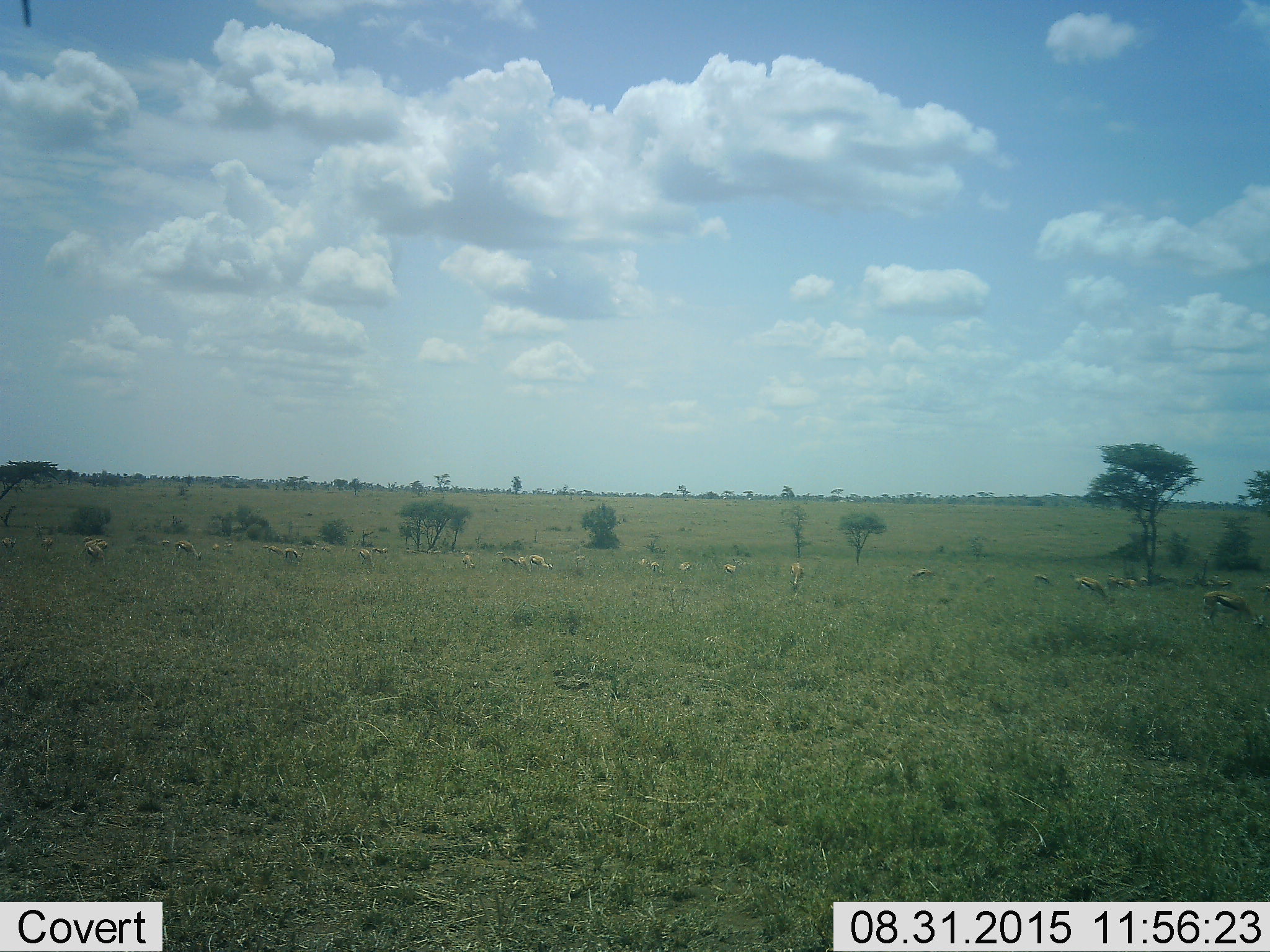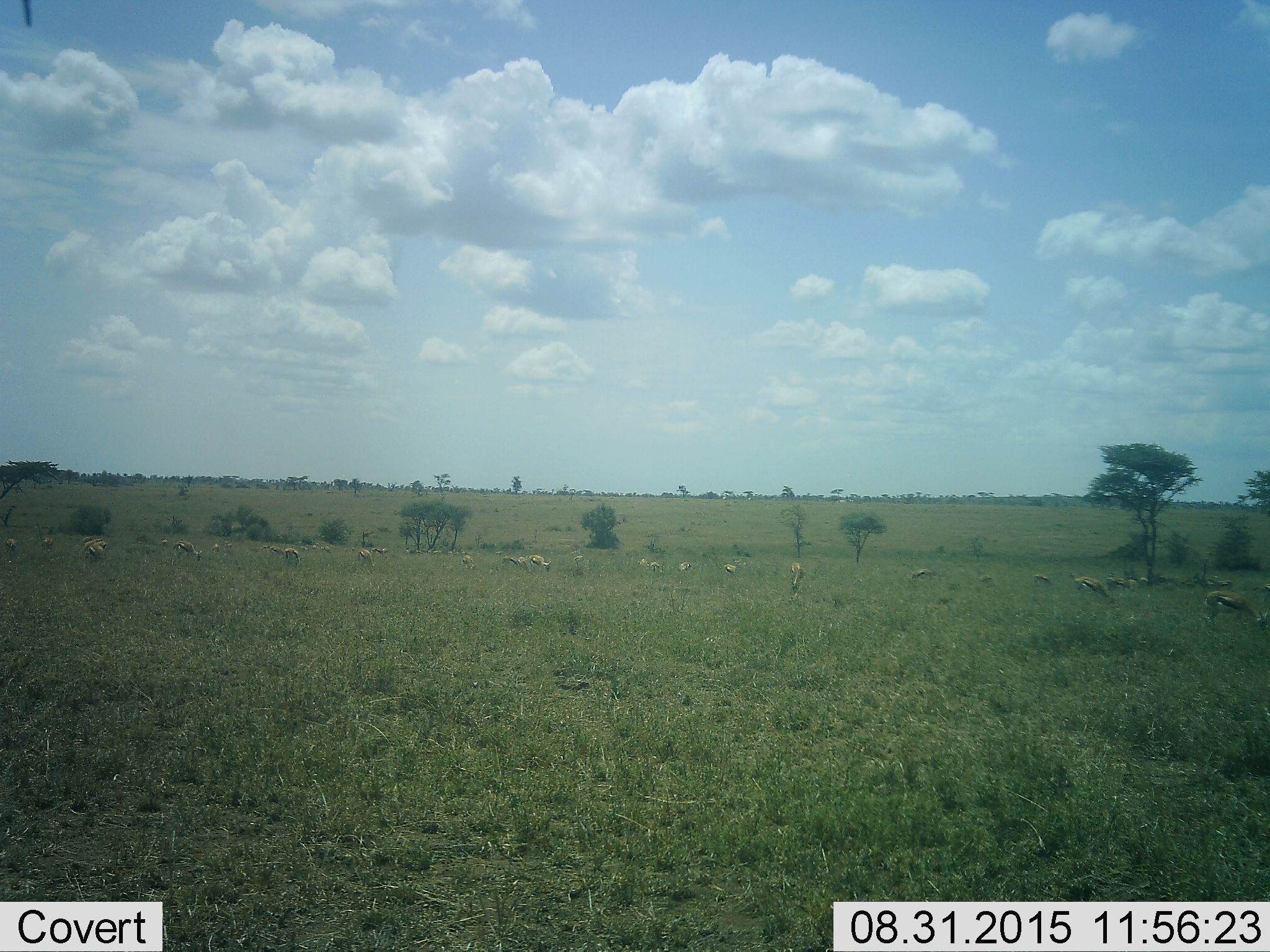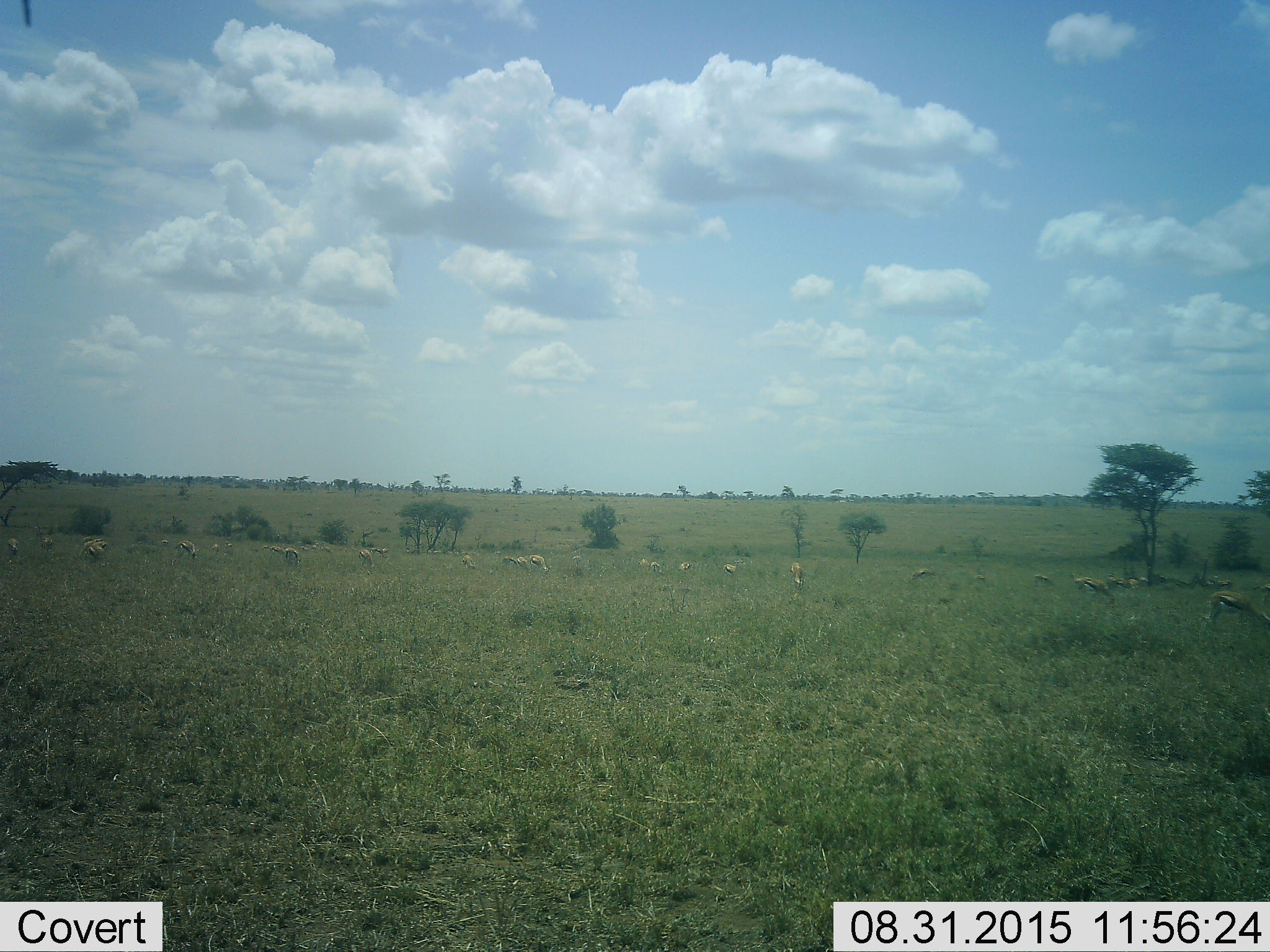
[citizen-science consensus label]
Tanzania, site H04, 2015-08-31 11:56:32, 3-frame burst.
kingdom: Animalia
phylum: Chordata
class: Mammalia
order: Artiodactyla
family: Bovidae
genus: Eudorcas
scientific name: Eudorcas thomsonii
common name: thomson's gazelle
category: gazellethomsons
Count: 11-50.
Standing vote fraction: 44%.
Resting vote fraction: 0%.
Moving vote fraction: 22%.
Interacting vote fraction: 0%.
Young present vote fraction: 22%.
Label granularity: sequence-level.